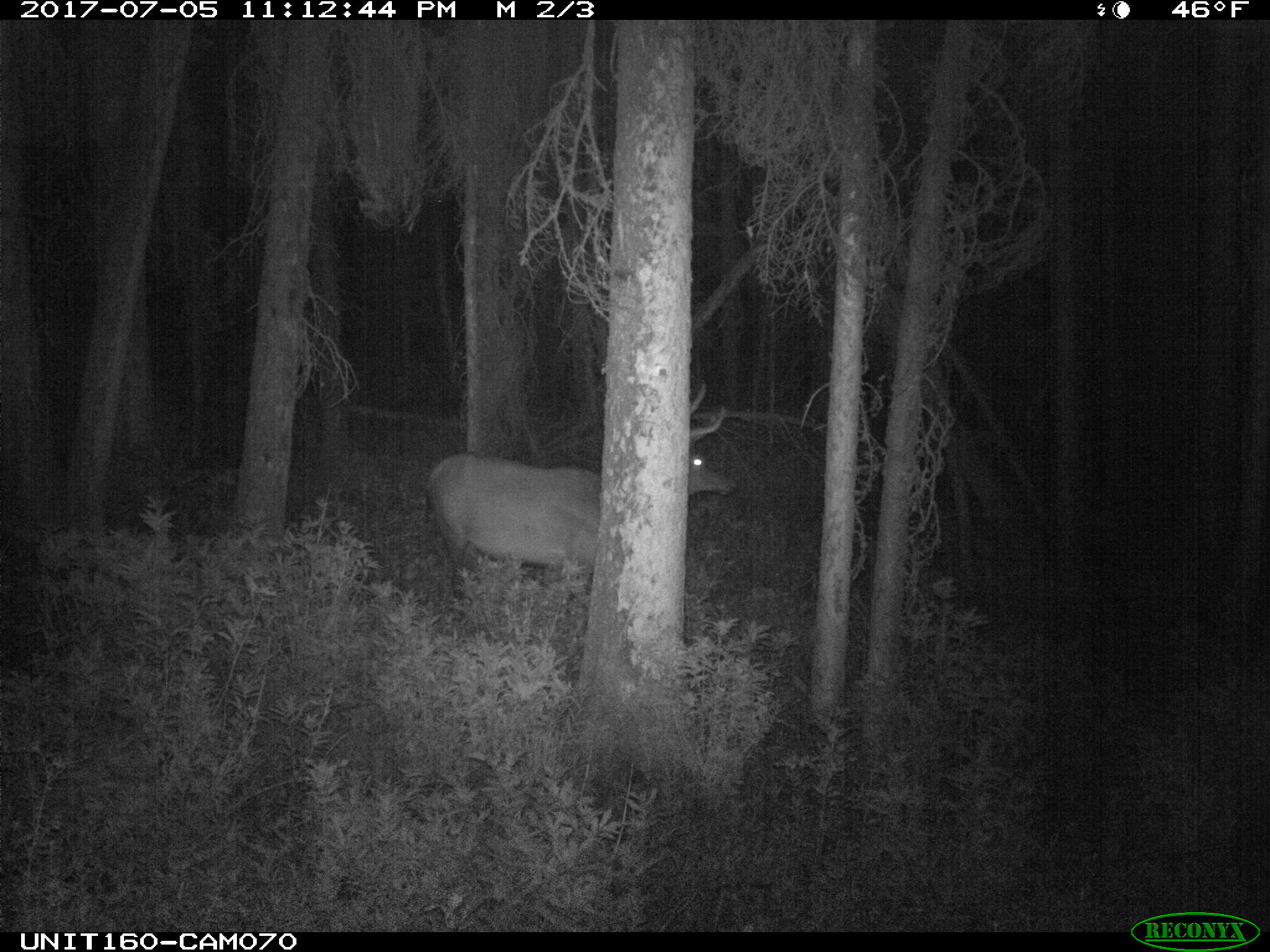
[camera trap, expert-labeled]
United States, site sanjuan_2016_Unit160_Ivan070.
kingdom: Animalia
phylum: Chordata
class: Mammalia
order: Artiodactyla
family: Cervidae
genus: Cervus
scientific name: Cervus elaphus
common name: red deer